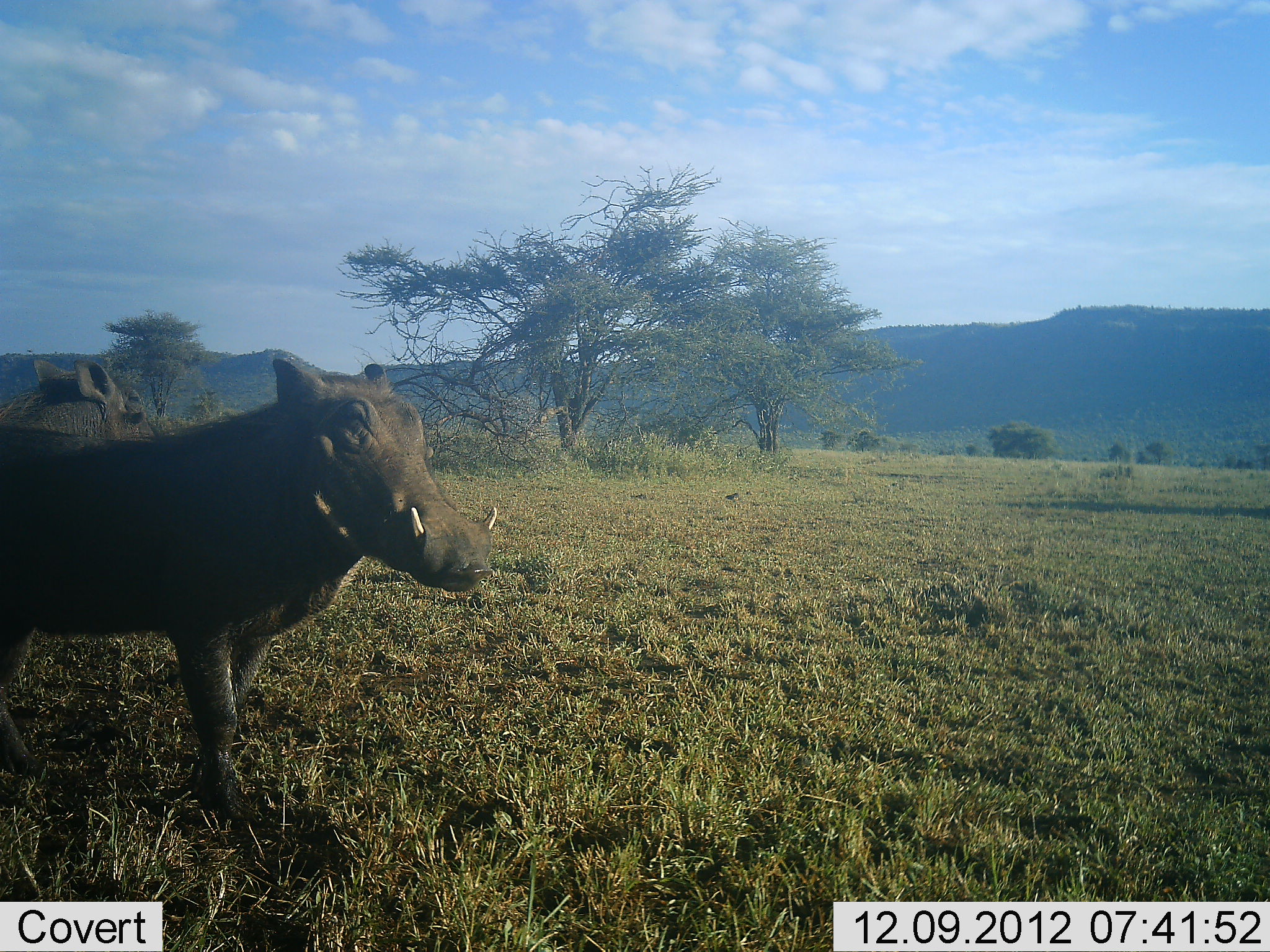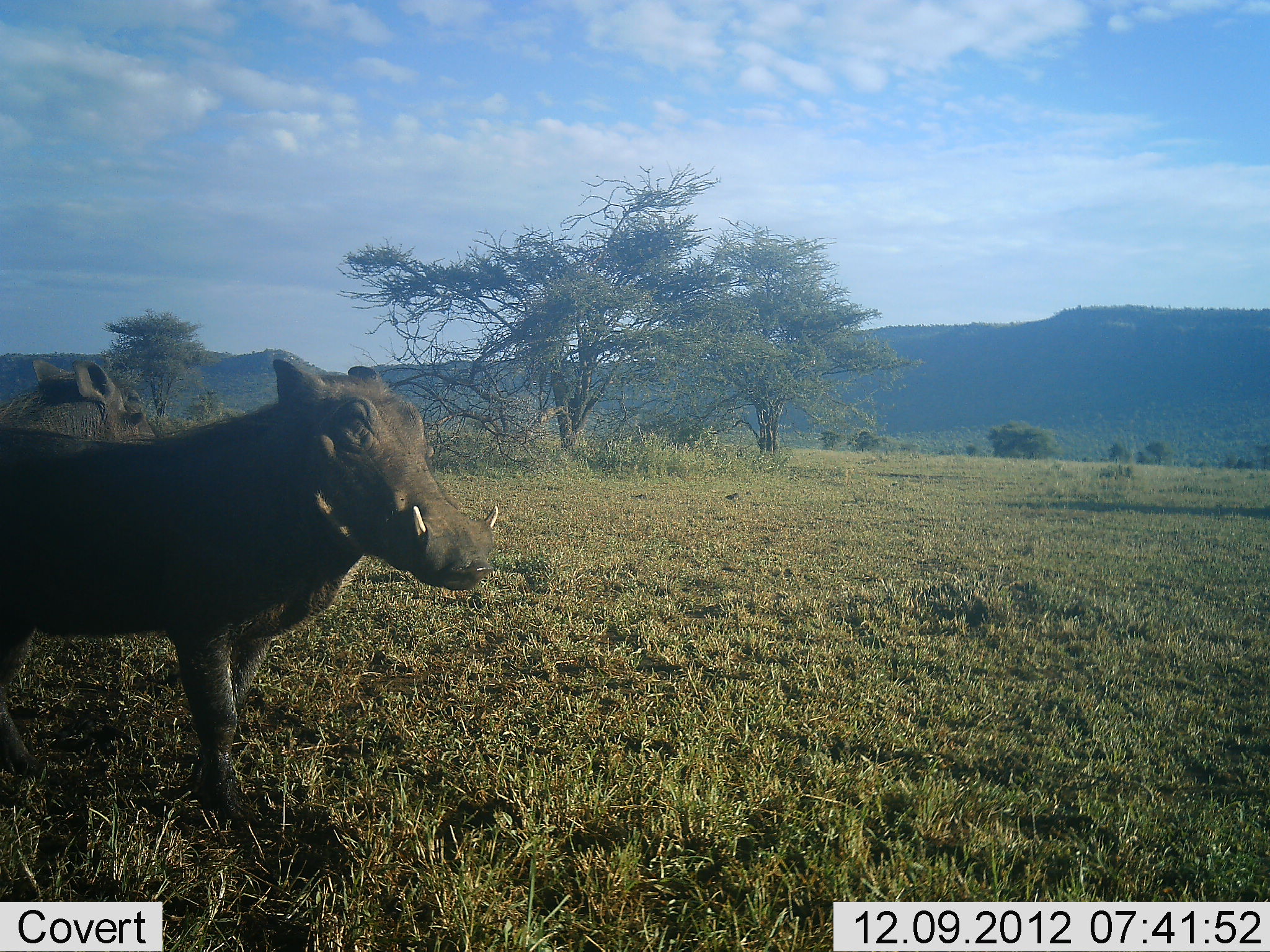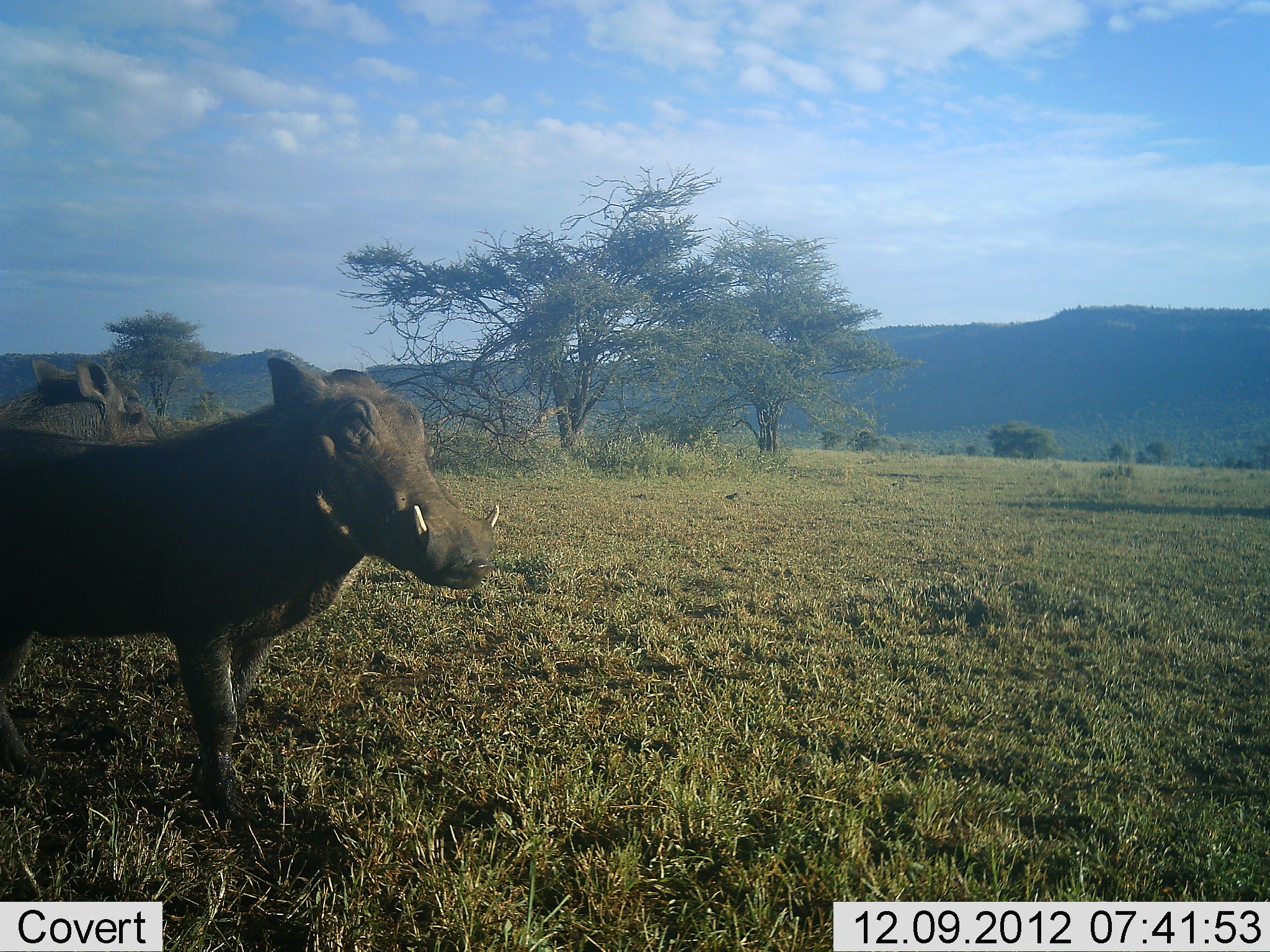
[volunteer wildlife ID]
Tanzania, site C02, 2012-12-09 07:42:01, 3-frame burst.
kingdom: Animalia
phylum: Chordata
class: Mammalia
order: Artiodactyla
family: Suidae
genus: Phacochoerus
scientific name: Phacochoerus africanus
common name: warthog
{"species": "warthog (Phacochoerus africanus)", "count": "2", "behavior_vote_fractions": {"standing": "96%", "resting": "0%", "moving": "4%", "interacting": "0%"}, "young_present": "4%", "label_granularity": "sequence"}